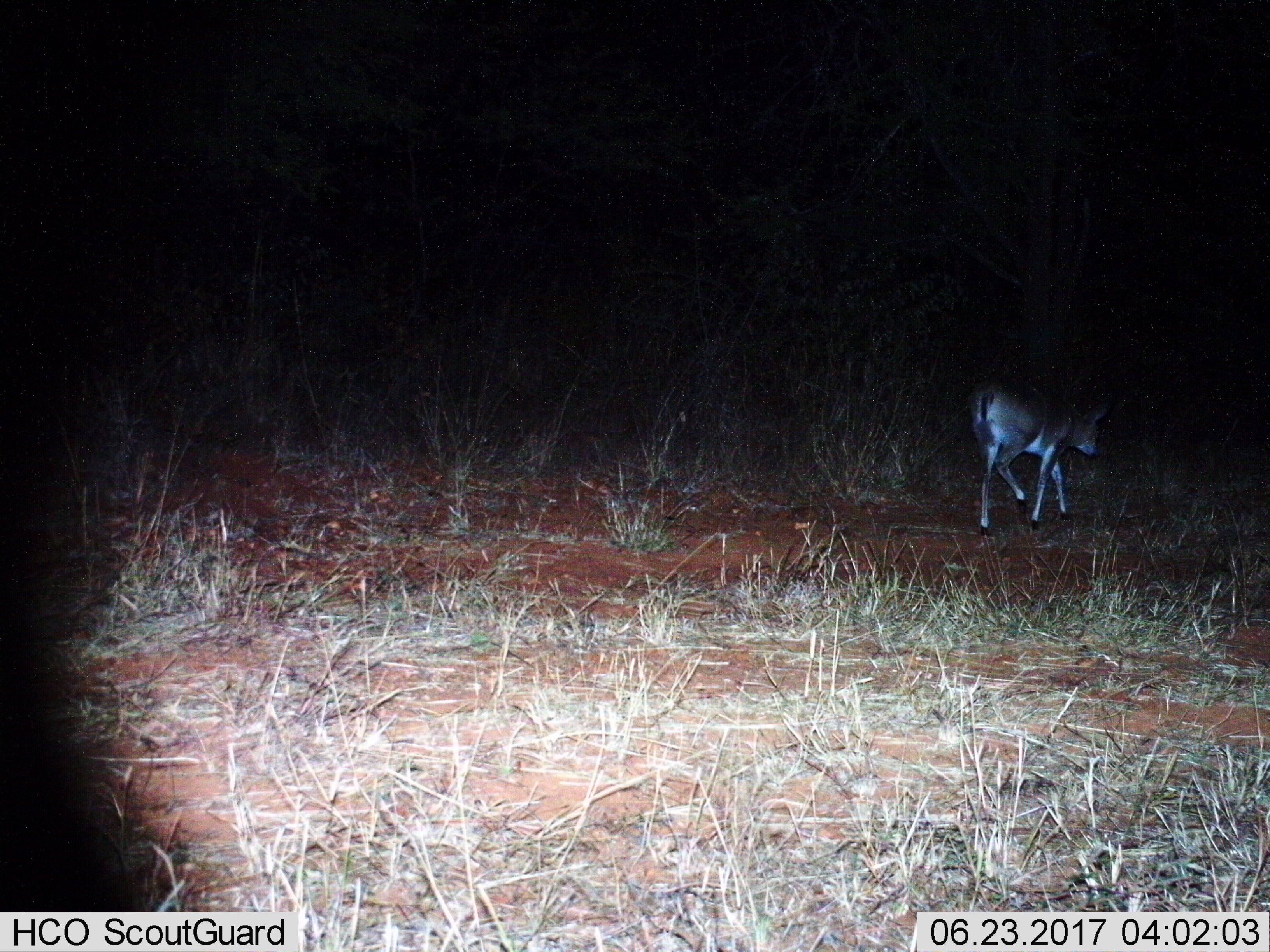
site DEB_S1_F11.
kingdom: Animalia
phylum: Chordata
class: Mammalia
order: Artiodactyla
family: Bovidae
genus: Sylvicapra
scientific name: Sylvicapra grimmia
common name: common duiker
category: duikercommongrey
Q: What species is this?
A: Duikercommongrey (common duiker) (Sylvicapra grimmia).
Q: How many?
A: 1.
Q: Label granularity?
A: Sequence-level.